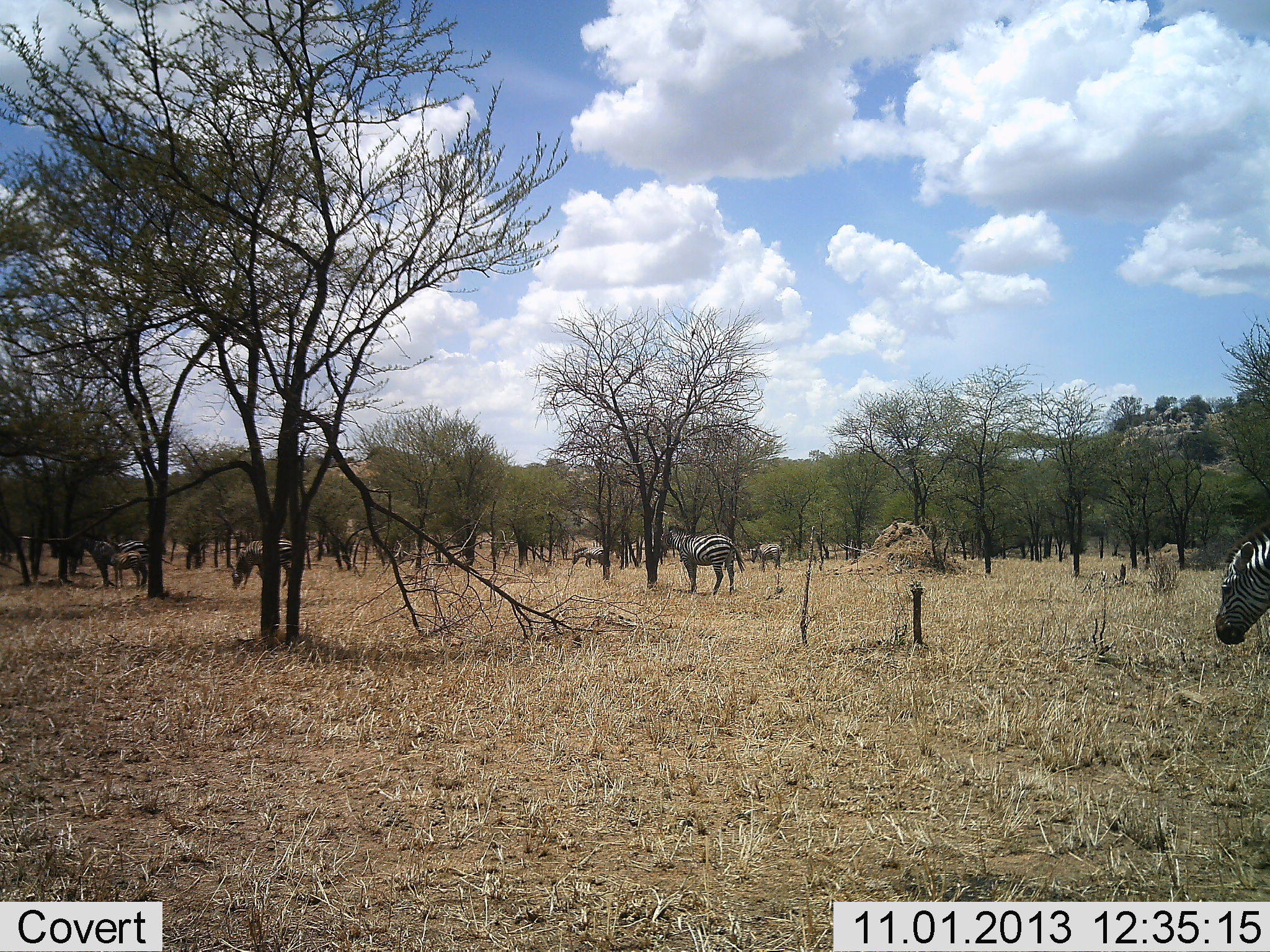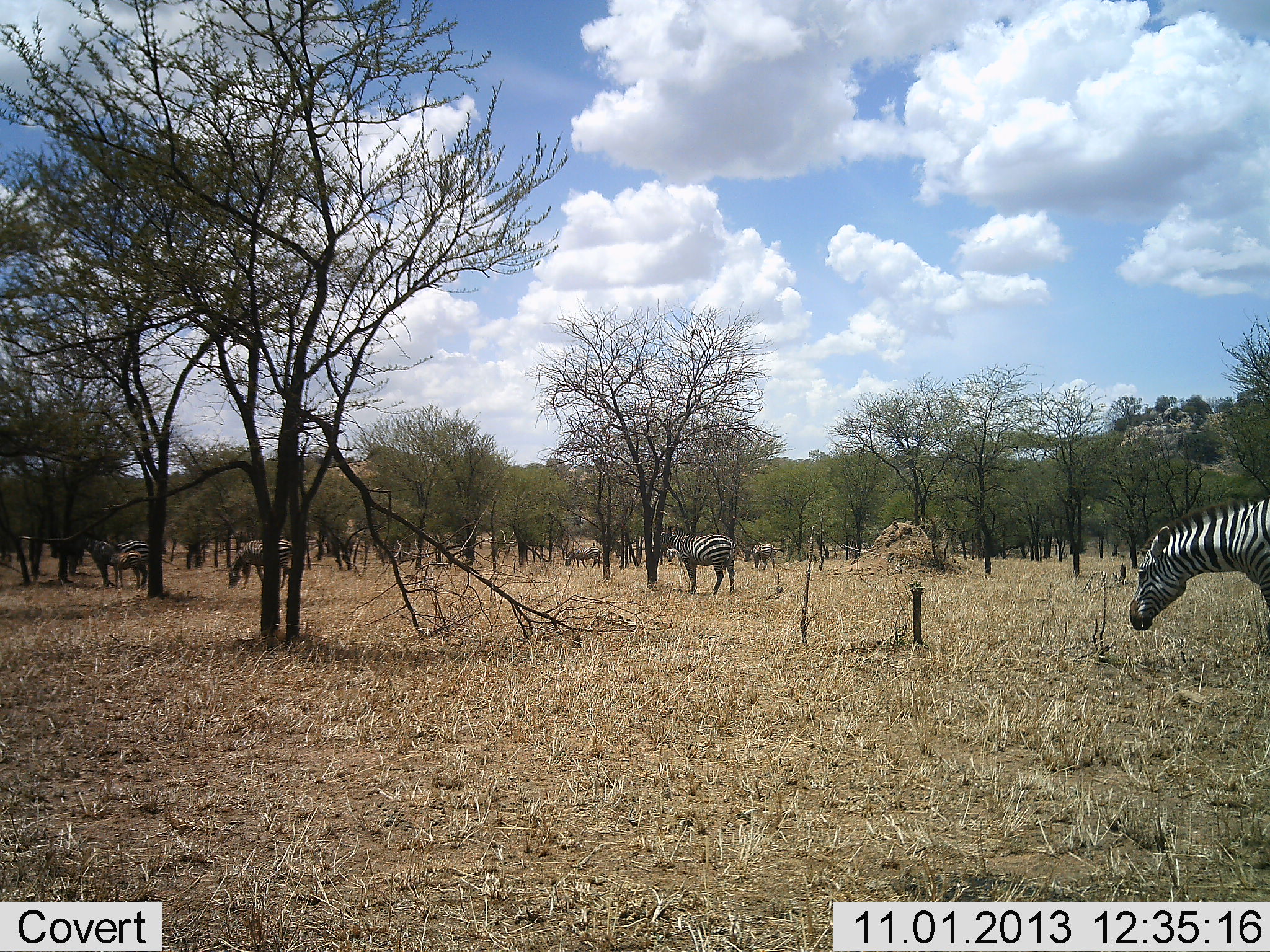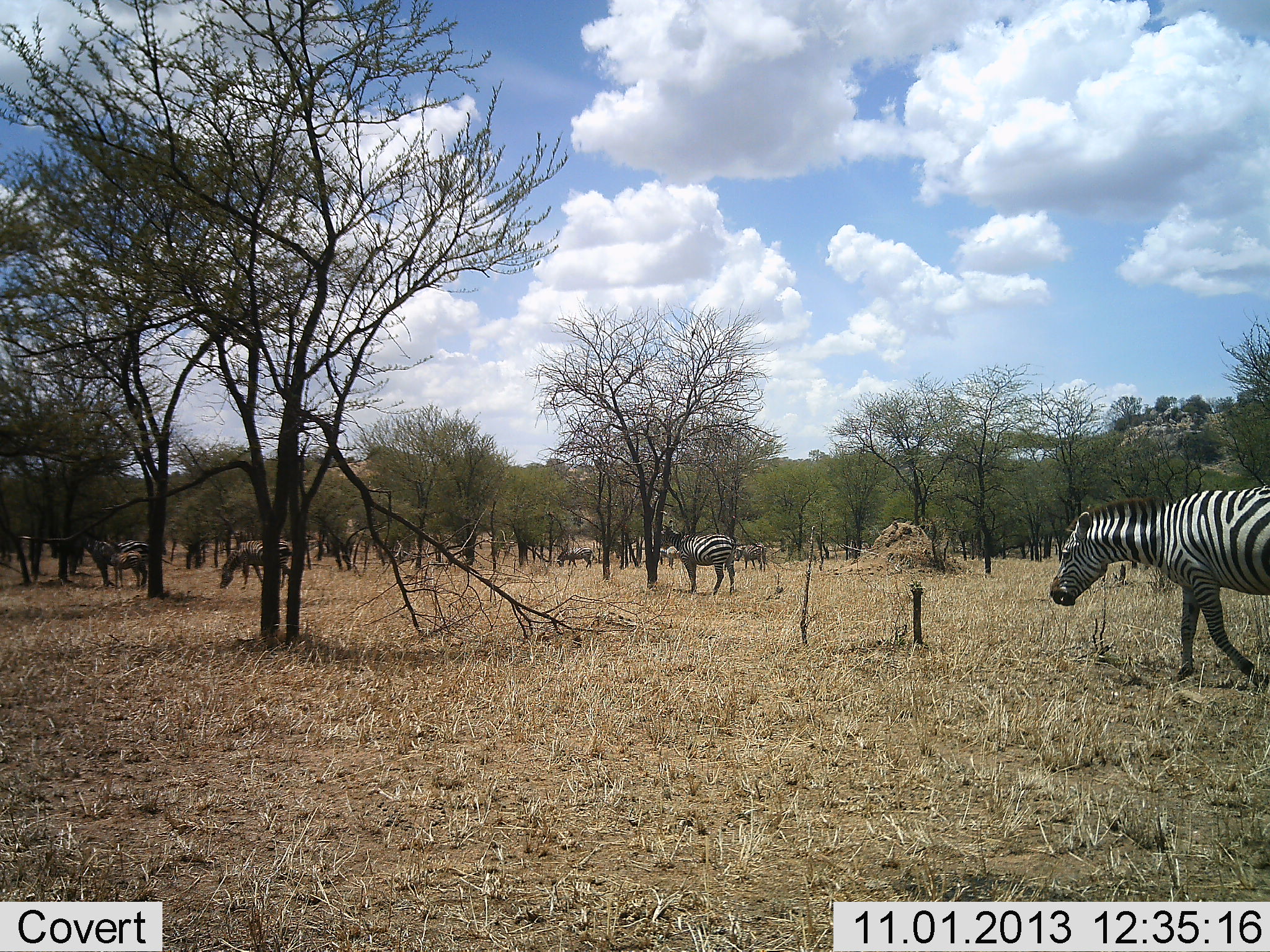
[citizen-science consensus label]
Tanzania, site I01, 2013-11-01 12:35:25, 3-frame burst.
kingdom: Animalia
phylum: Chordata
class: Mammalia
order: Perissodactyla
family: Equidae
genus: Equus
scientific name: Equus quagga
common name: plains zebra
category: zebra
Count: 7.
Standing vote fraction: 75%.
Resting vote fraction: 0%.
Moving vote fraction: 42%.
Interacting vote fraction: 8%.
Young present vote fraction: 17%.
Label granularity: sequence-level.